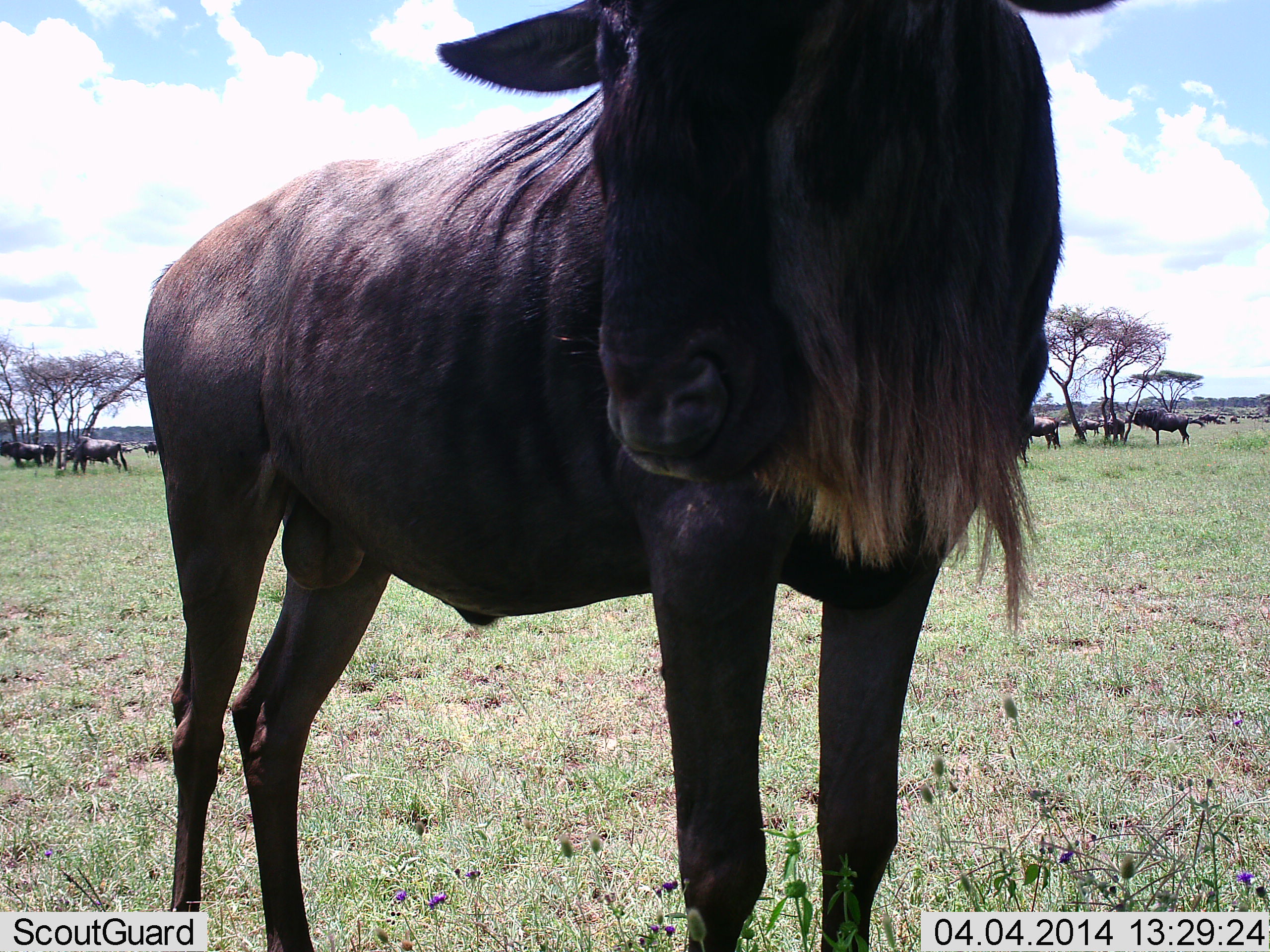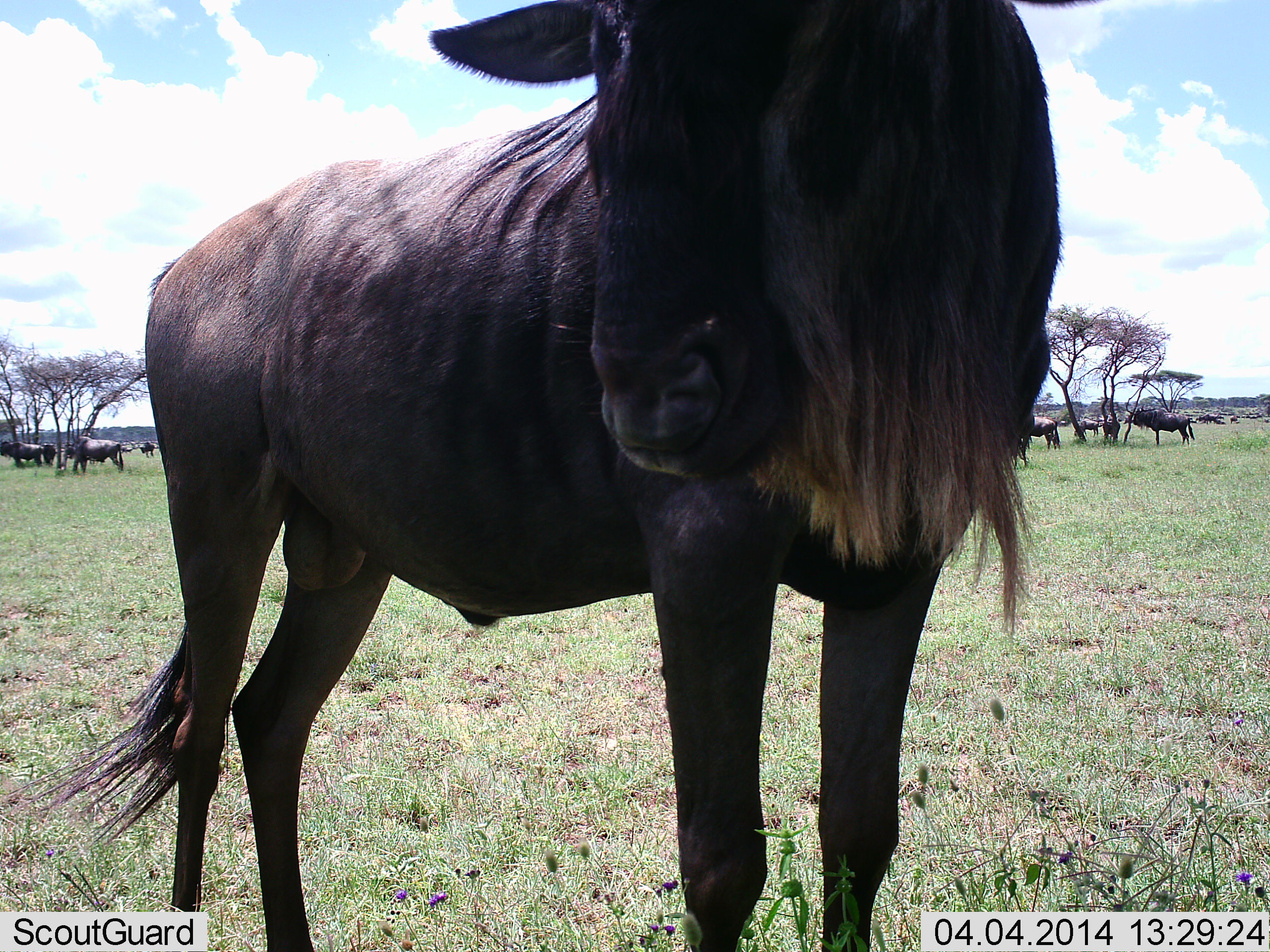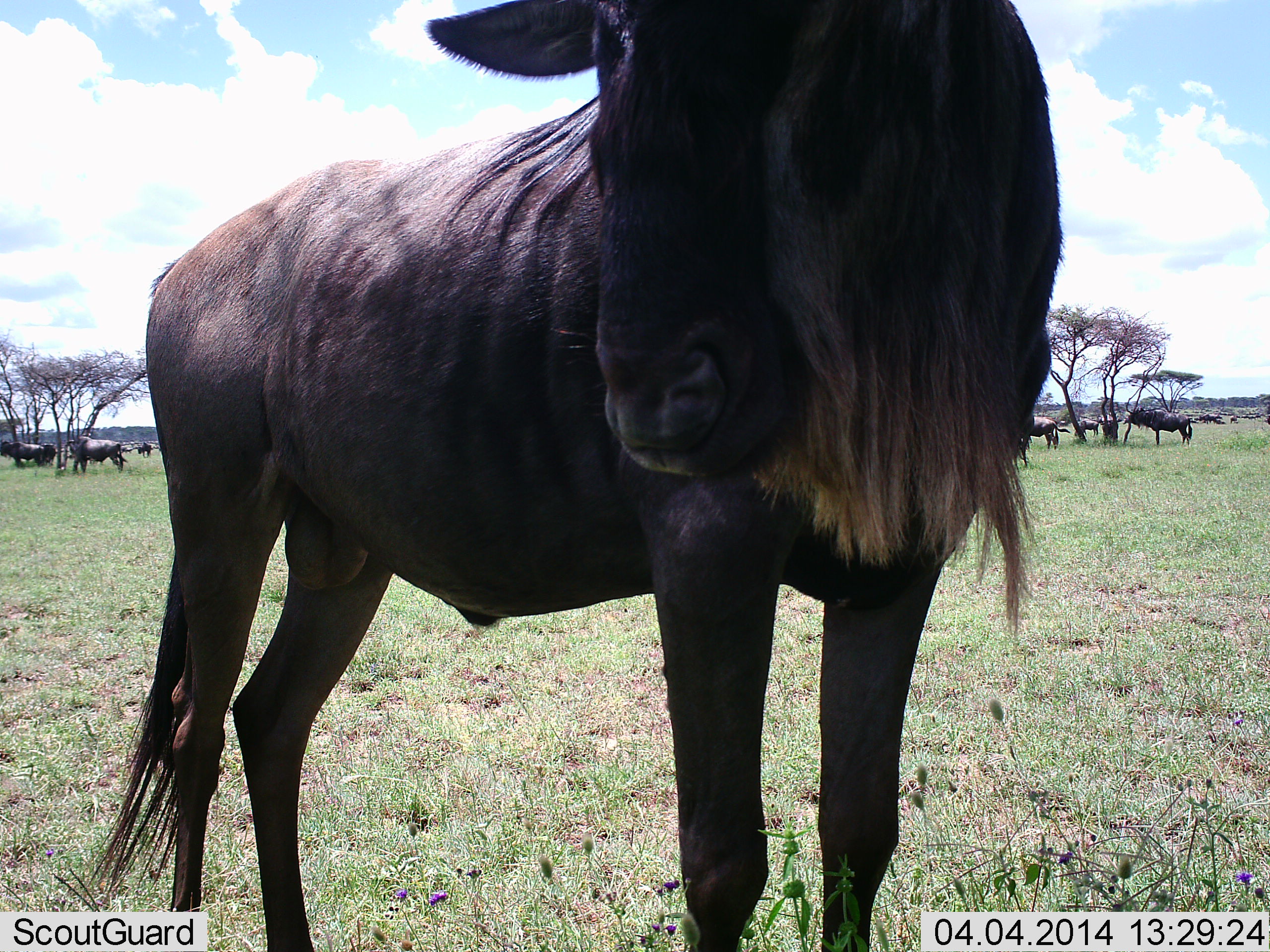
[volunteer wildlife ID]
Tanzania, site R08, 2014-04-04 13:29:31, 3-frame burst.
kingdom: Animalia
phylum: Chordata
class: Mammalia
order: Artiodactyla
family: Bovidae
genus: Connochaetes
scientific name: Connochaetes taurinus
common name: blue wildebeest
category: wildebeest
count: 11-50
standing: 80%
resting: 30%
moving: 30%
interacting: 10%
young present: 0%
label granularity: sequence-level